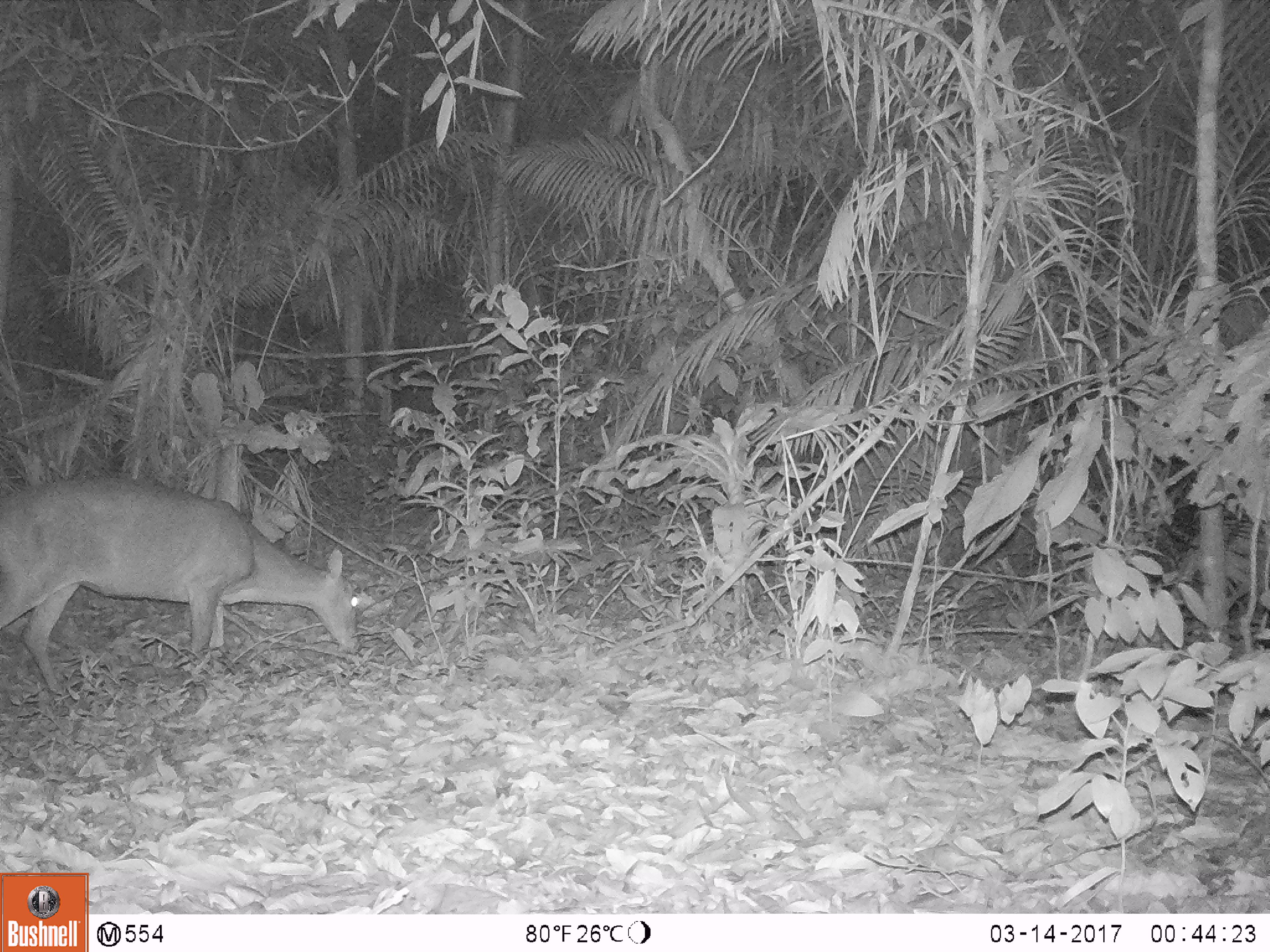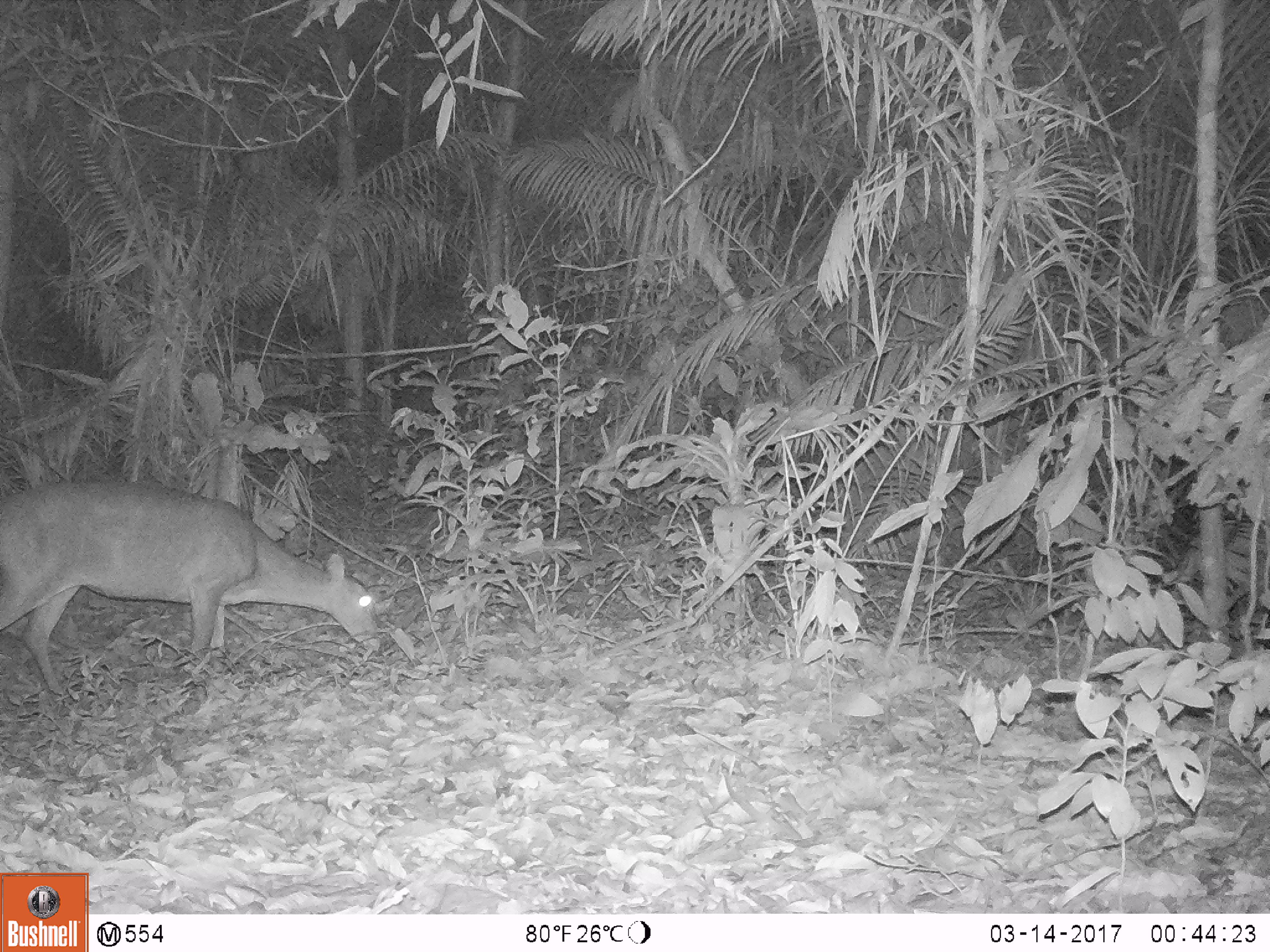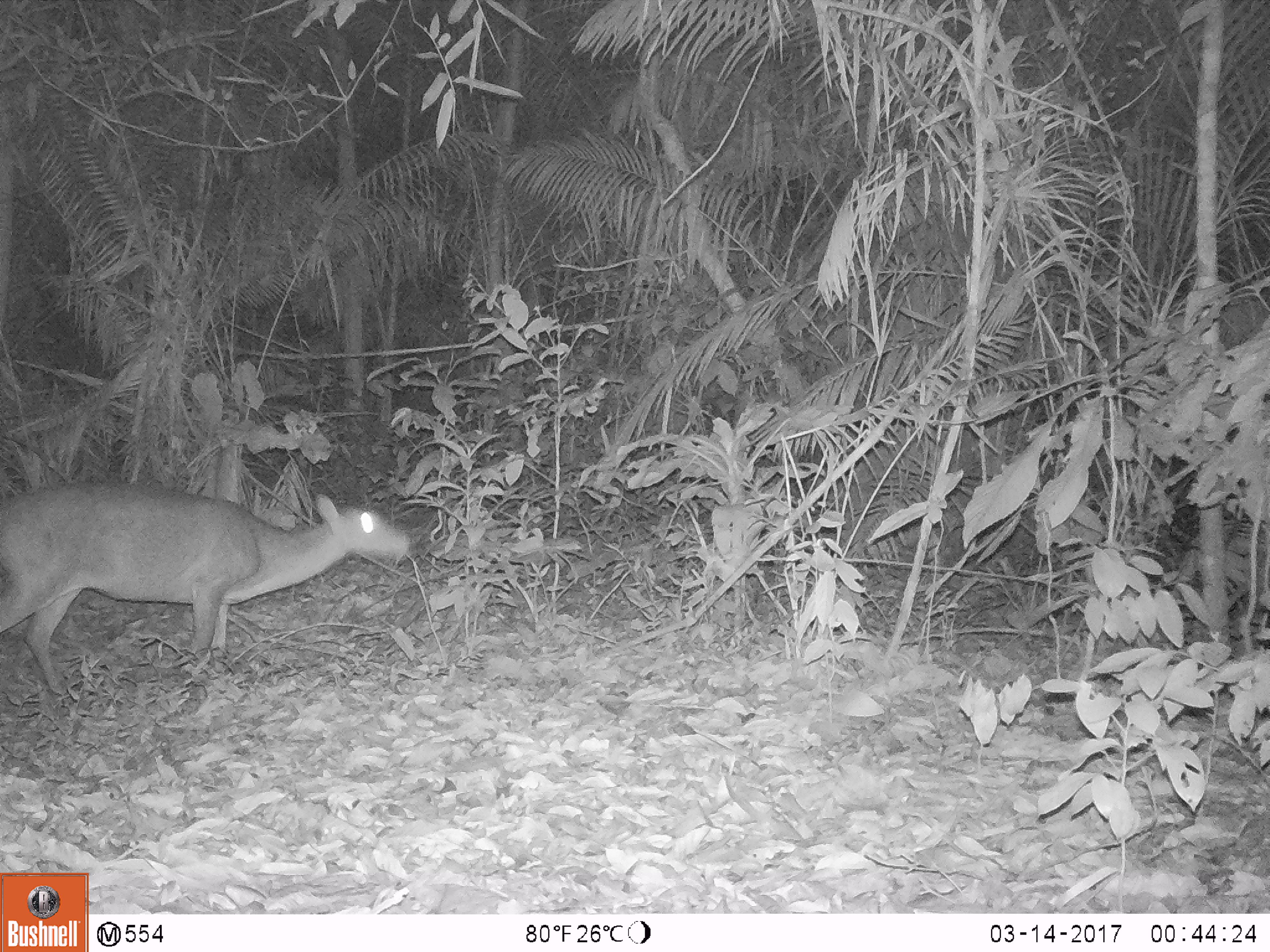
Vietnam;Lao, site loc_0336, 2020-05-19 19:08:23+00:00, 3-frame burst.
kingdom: Animalia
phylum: Chordata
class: Mammalia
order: Artiodactyla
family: Cervidae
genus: Muntiacus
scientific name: Muntiacus vuquangensis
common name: large-antlered muntjac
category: large antlered muntjac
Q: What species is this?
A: Large antlered muntjac (large-antlered muntjac) (Muntiacus vuquangensis).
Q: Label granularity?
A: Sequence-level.